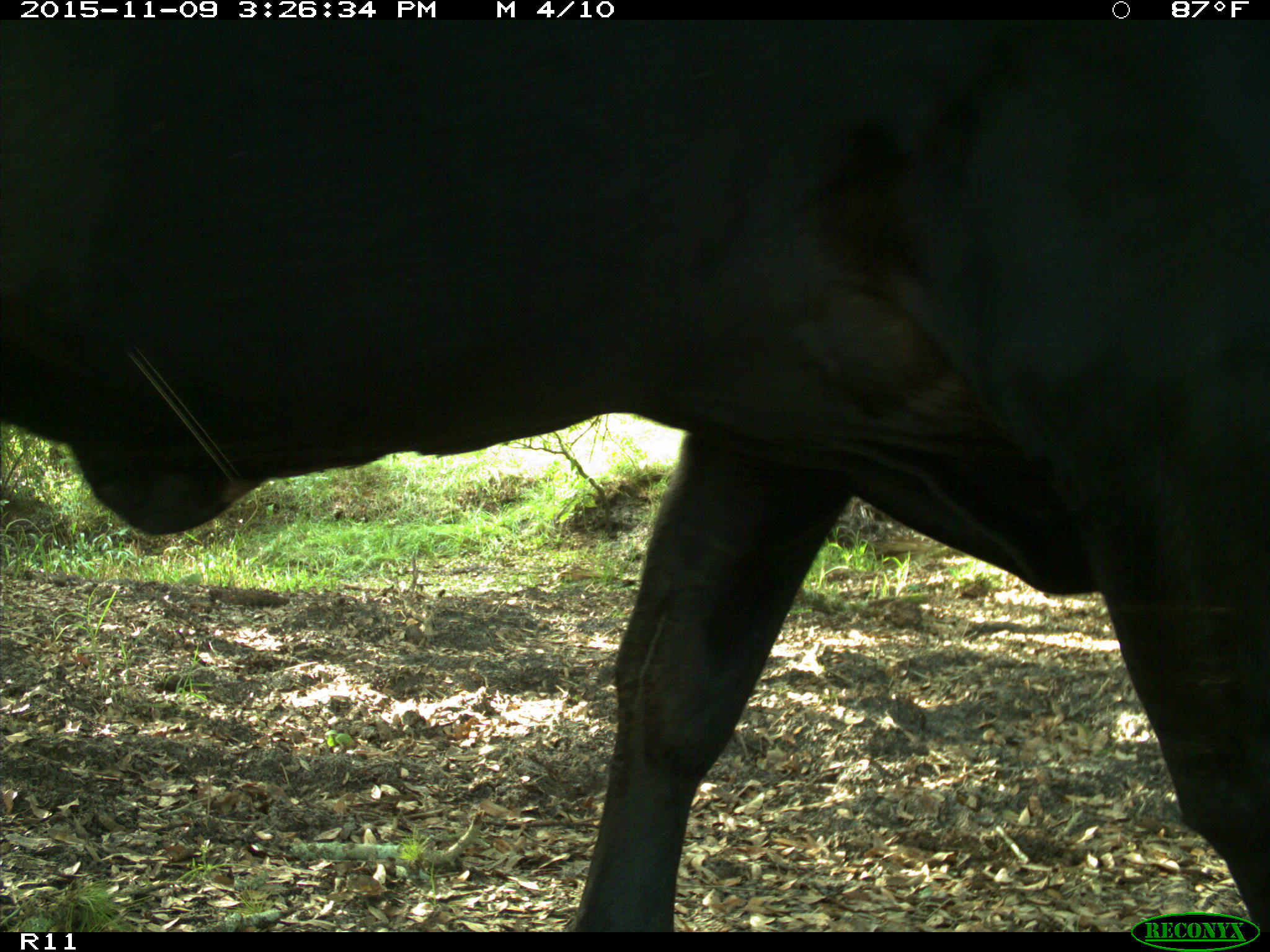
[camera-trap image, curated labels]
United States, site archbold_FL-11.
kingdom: Animalia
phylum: Chordata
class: Mammalia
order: Artiodactyla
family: Bovidae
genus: Bos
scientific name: Bos taurus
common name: domestic cow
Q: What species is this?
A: Bos taurus (domestic cow).